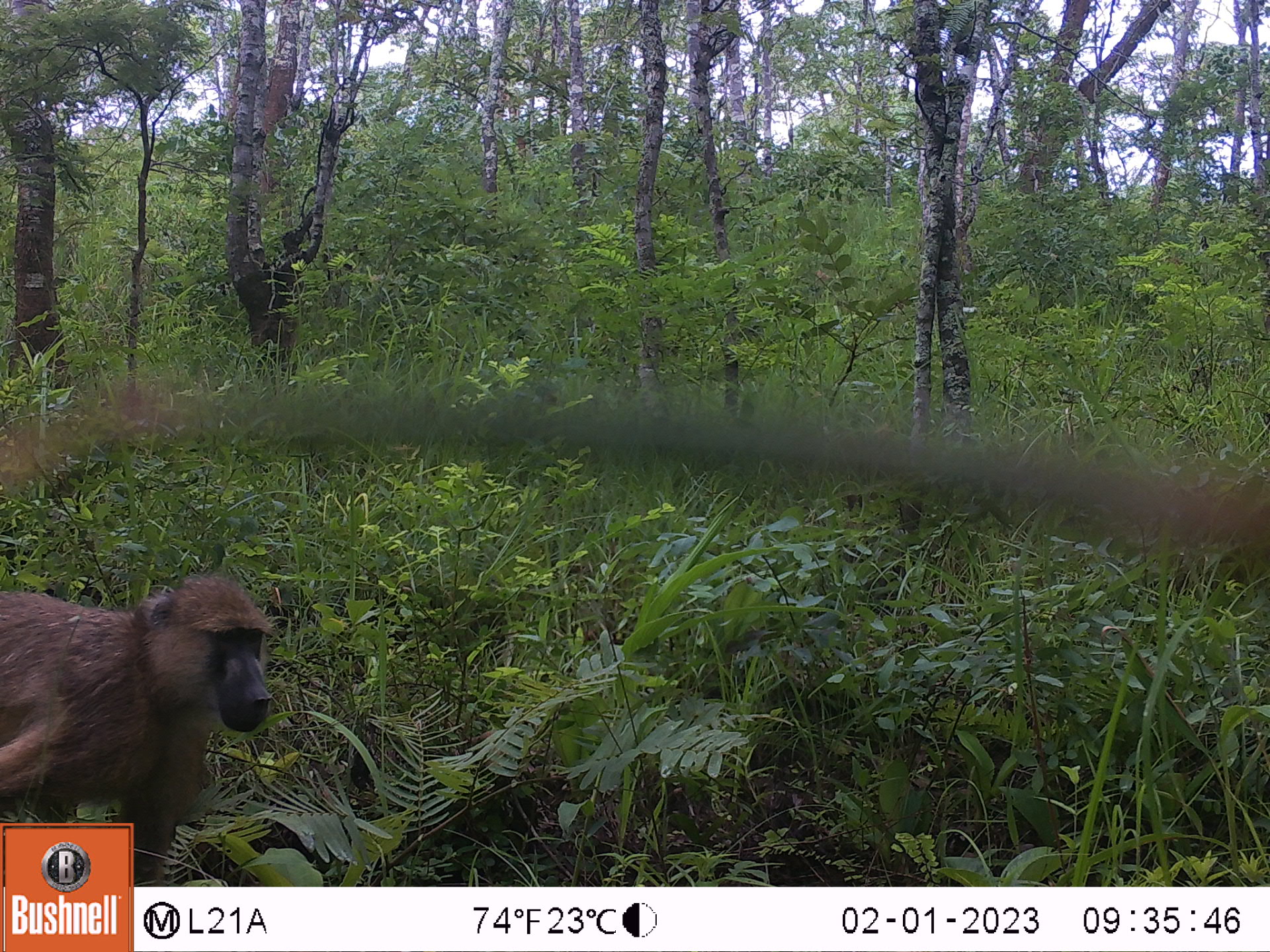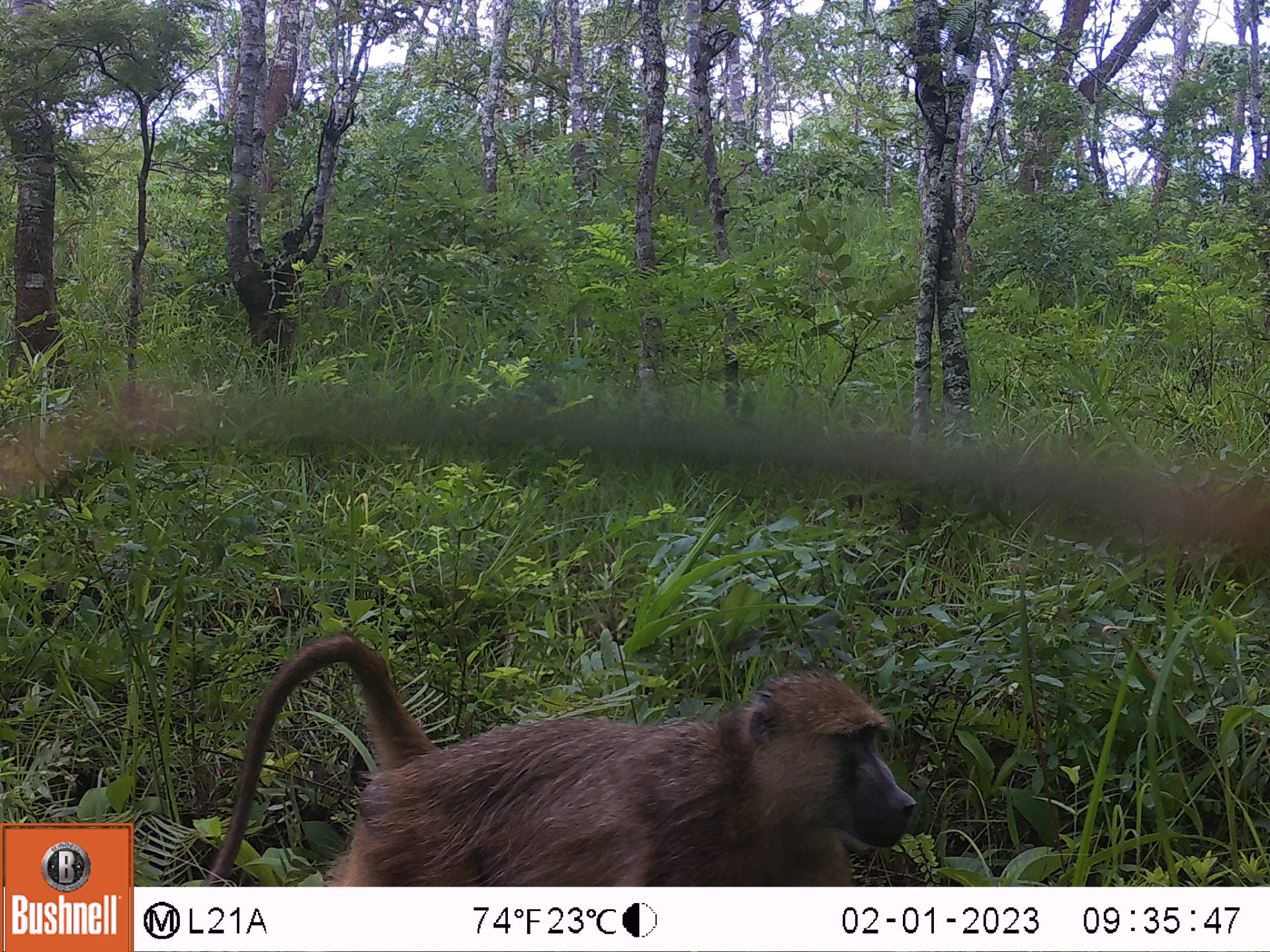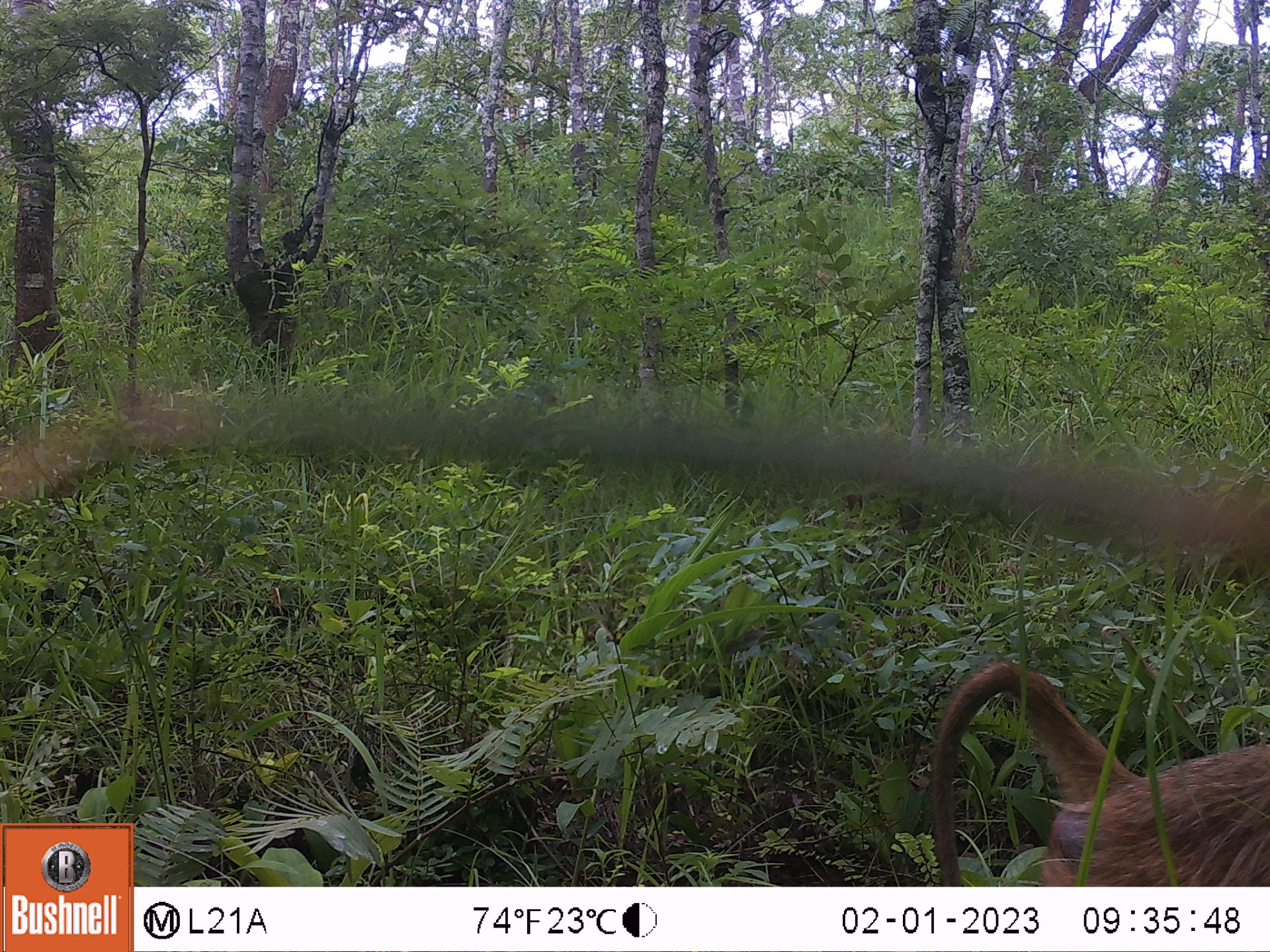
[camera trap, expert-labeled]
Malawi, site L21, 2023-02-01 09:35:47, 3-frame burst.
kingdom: Animalia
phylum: Chordata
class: Mammalia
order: Primates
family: Cercopithecidae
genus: Papio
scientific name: Papio cynocephalus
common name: yellow baboon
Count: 1.